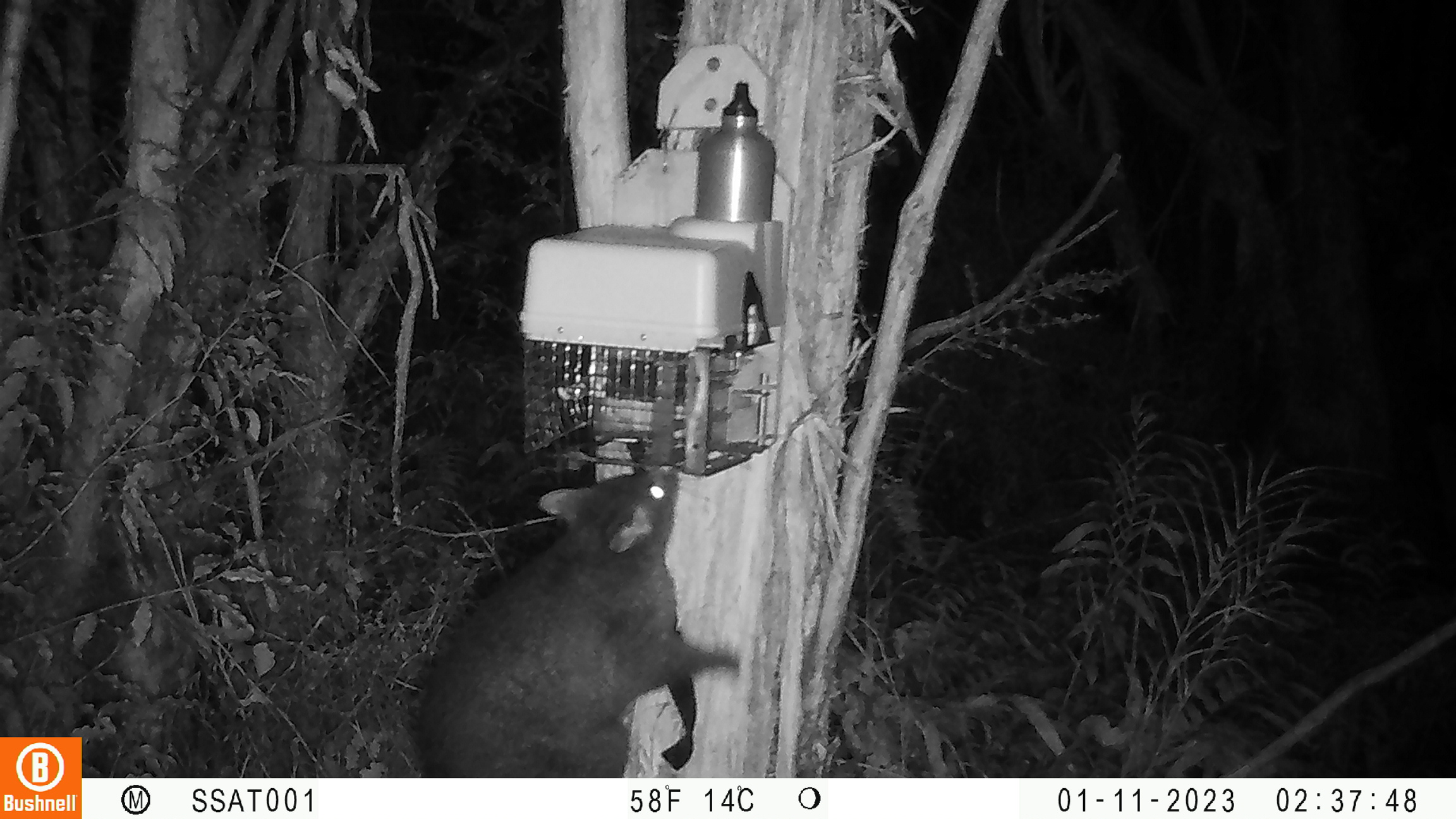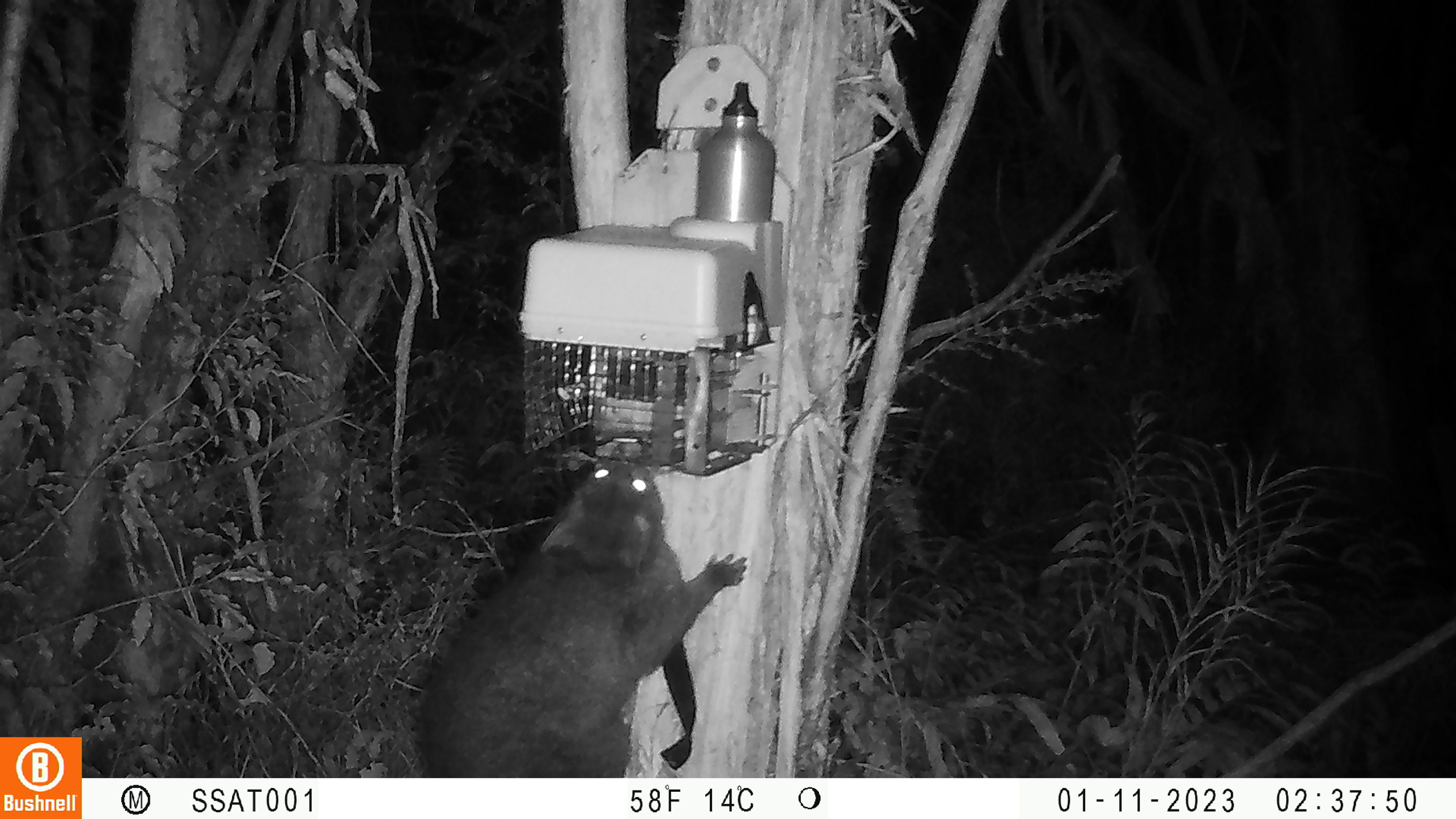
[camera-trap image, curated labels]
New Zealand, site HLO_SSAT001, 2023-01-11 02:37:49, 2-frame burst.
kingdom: Animalia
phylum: Chordata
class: Mammalia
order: Diprotodontia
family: Phalangeridae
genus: Trichosurus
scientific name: Trichosurus vulpecula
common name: common brushtail possum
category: possum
Possum (common brushtail possum) (Trichosurus vulpecula).